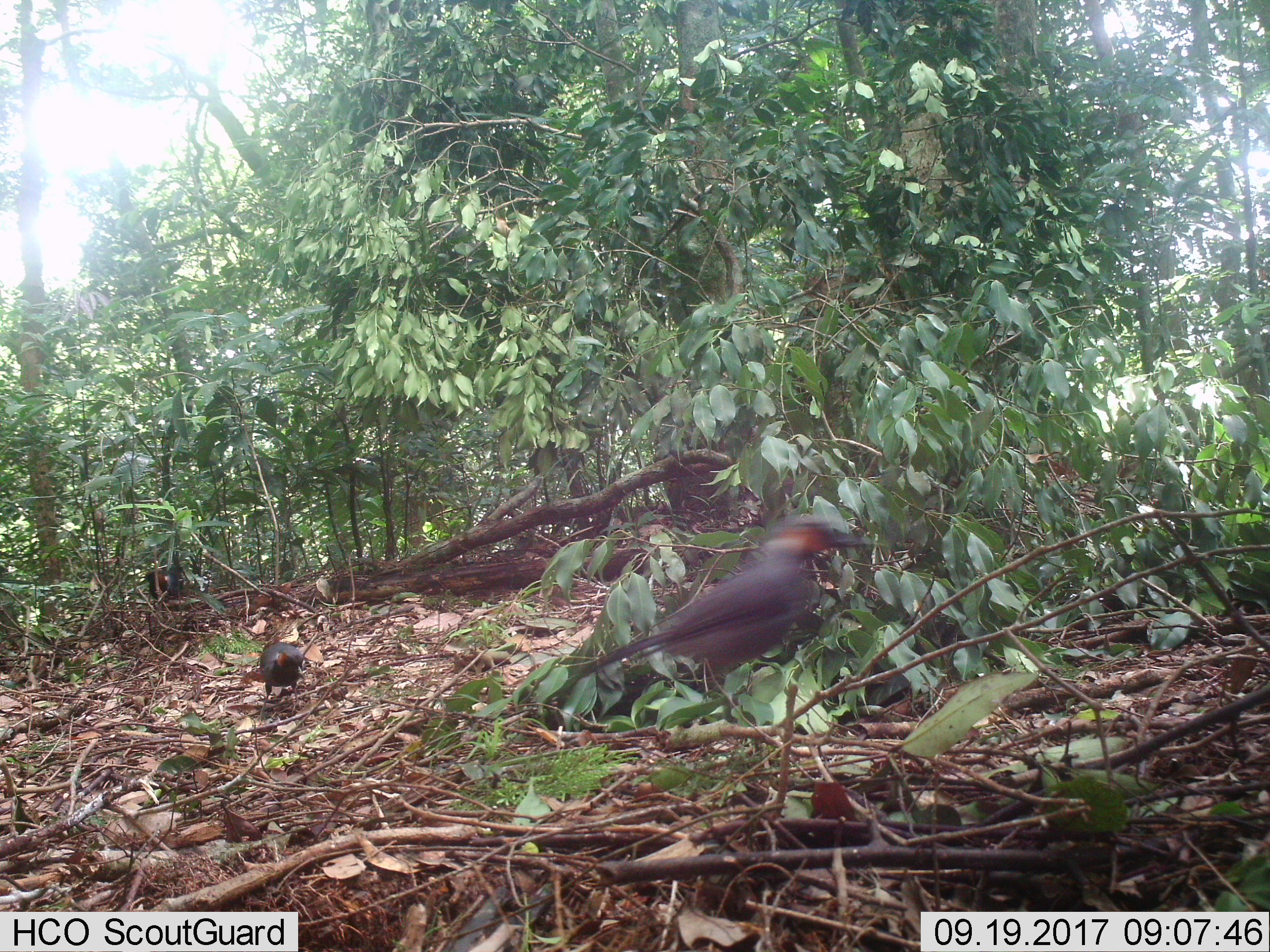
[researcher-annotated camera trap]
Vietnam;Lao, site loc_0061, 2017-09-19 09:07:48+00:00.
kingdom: Animalia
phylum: Chordata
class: Aves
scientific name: Aves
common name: bird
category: unidentified bird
Unidentified bird (bird) (Aves). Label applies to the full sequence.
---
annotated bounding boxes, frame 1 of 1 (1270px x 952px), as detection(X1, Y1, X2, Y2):
unidentified bird: detection(565, 511, 872, 723); detection(255, 638, 304, 724); detection(145, 569, 184, 607)